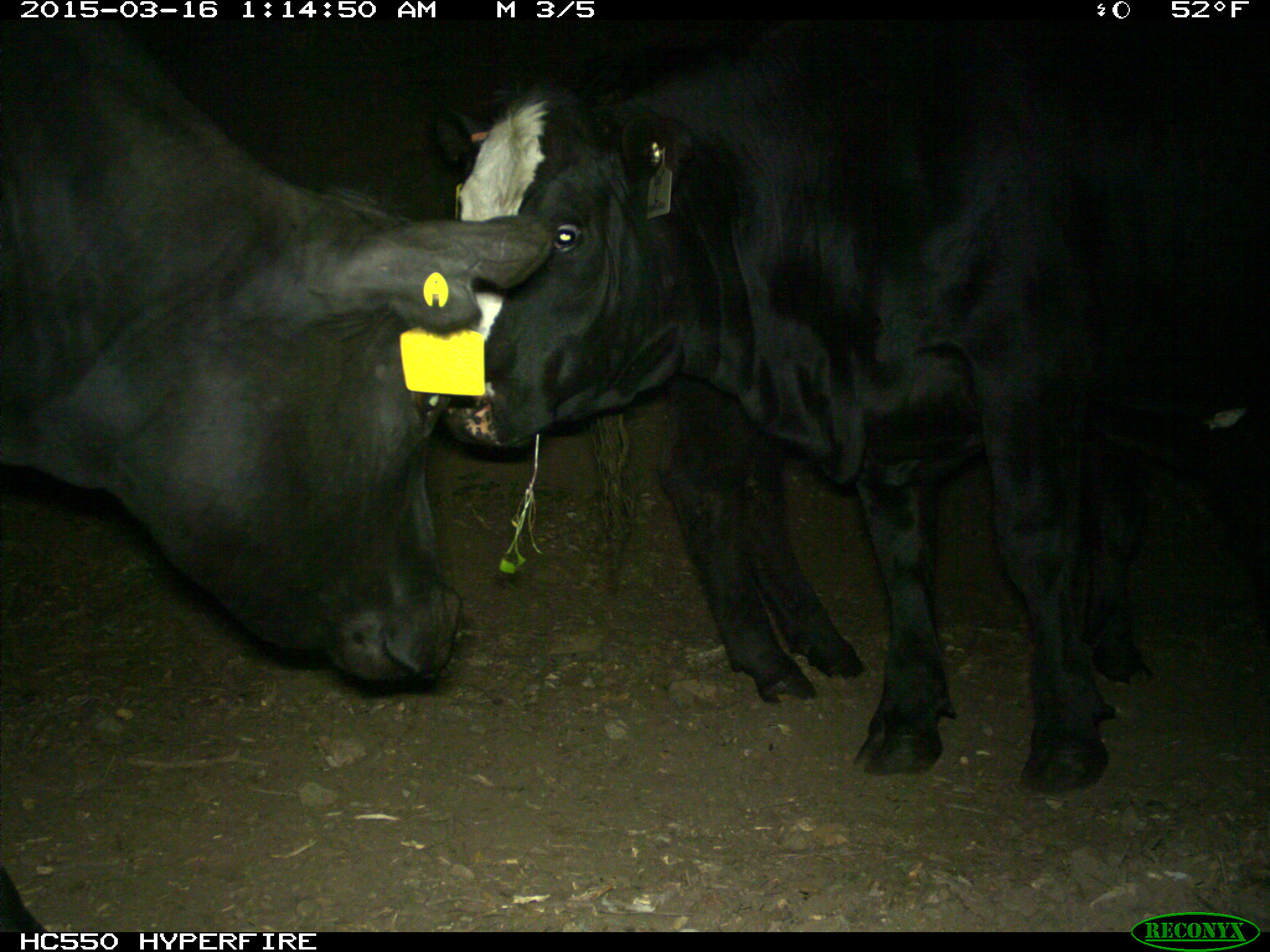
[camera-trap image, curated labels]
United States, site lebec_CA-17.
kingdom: Animalia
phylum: Chordata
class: Mammalia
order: Artiodactyla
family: Bovidae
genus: Bos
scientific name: Bos taurus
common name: domestic cow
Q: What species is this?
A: Bos taurus (domestic cow).